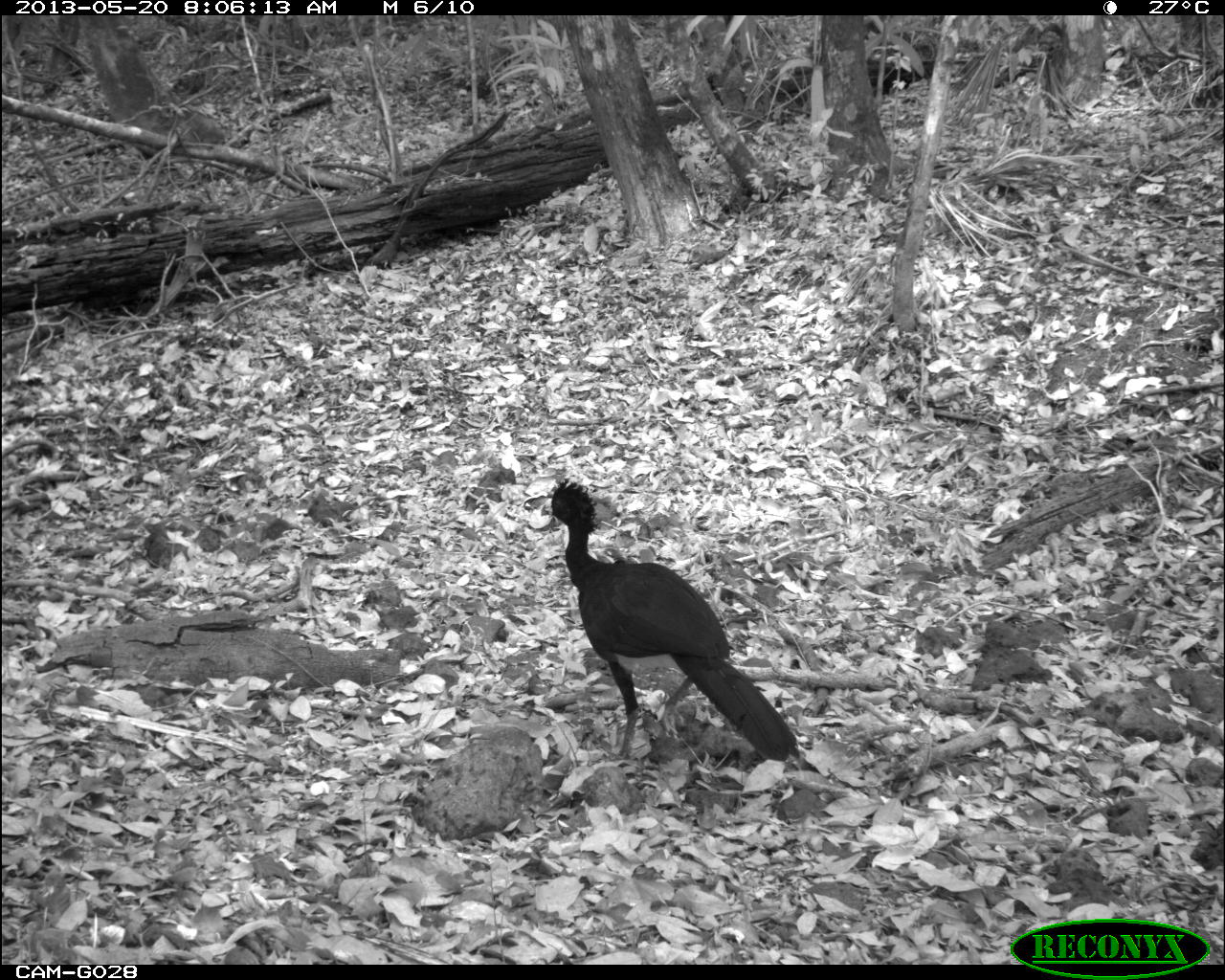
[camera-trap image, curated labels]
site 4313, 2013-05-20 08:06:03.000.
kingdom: Animalia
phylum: Chordata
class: Aves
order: Galliformes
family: Cracidae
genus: Crax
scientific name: Crax rubra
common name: great curassow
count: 1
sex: male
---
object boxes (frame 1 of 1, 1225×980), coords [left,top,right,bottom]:
crax rubra: [544,478,800,762]